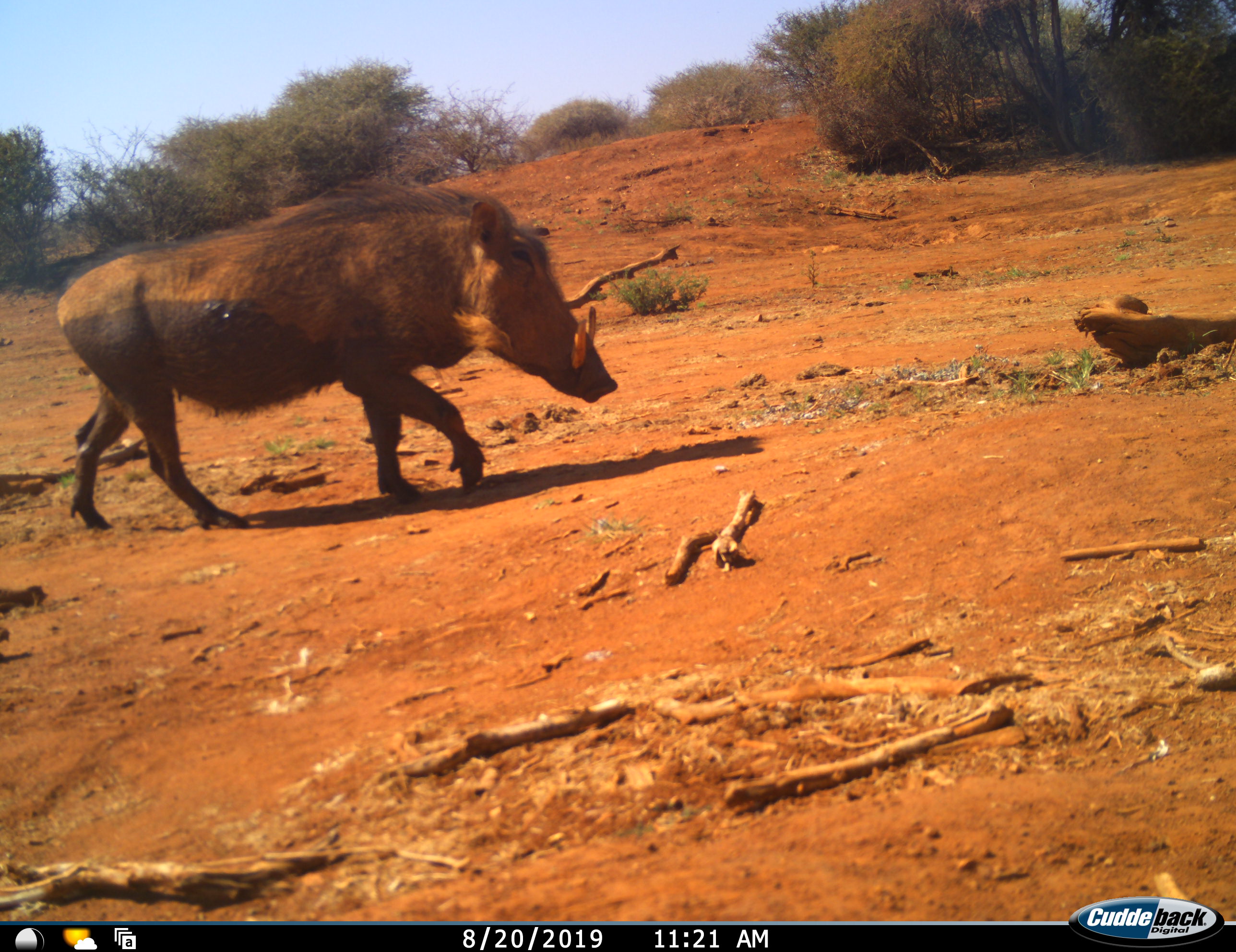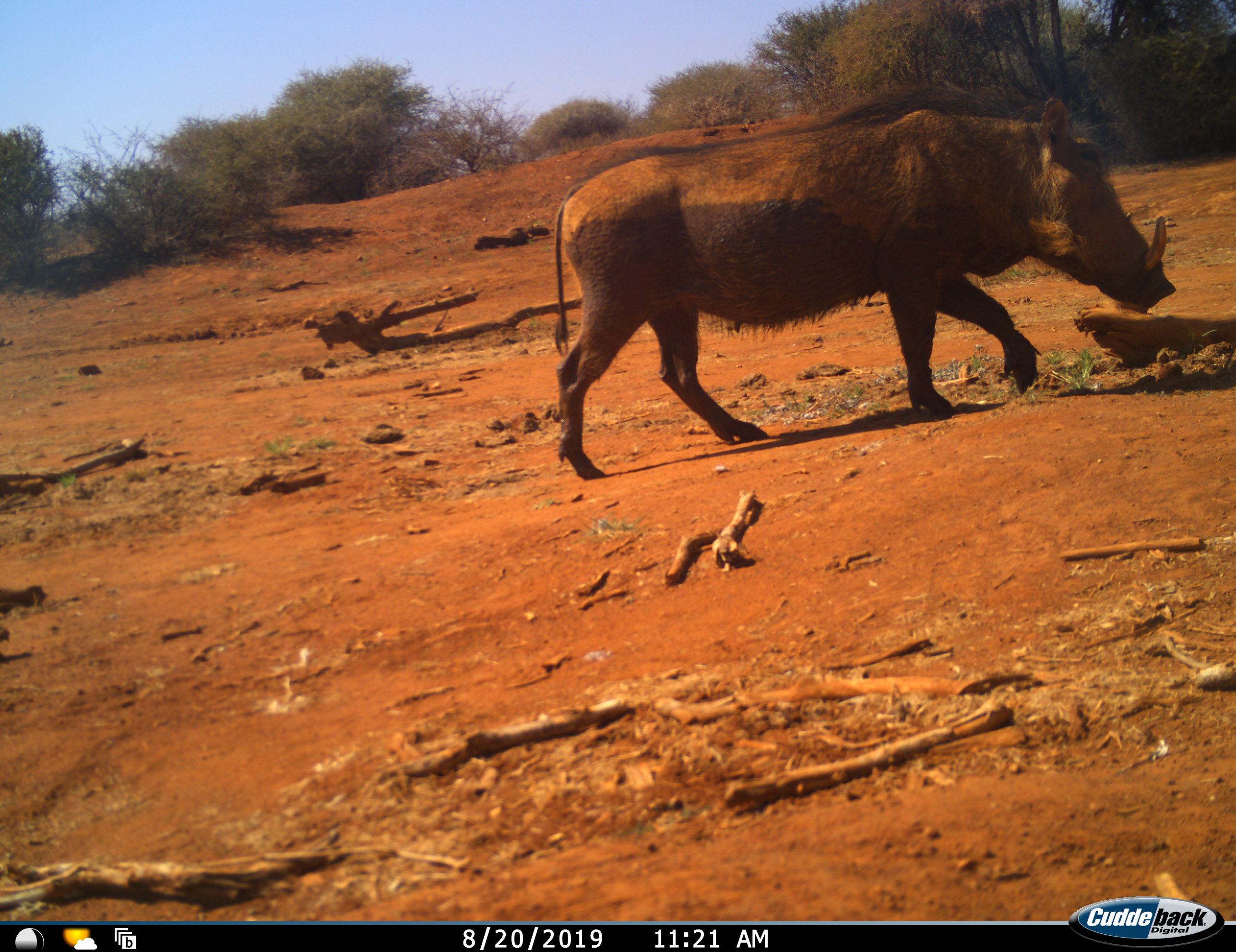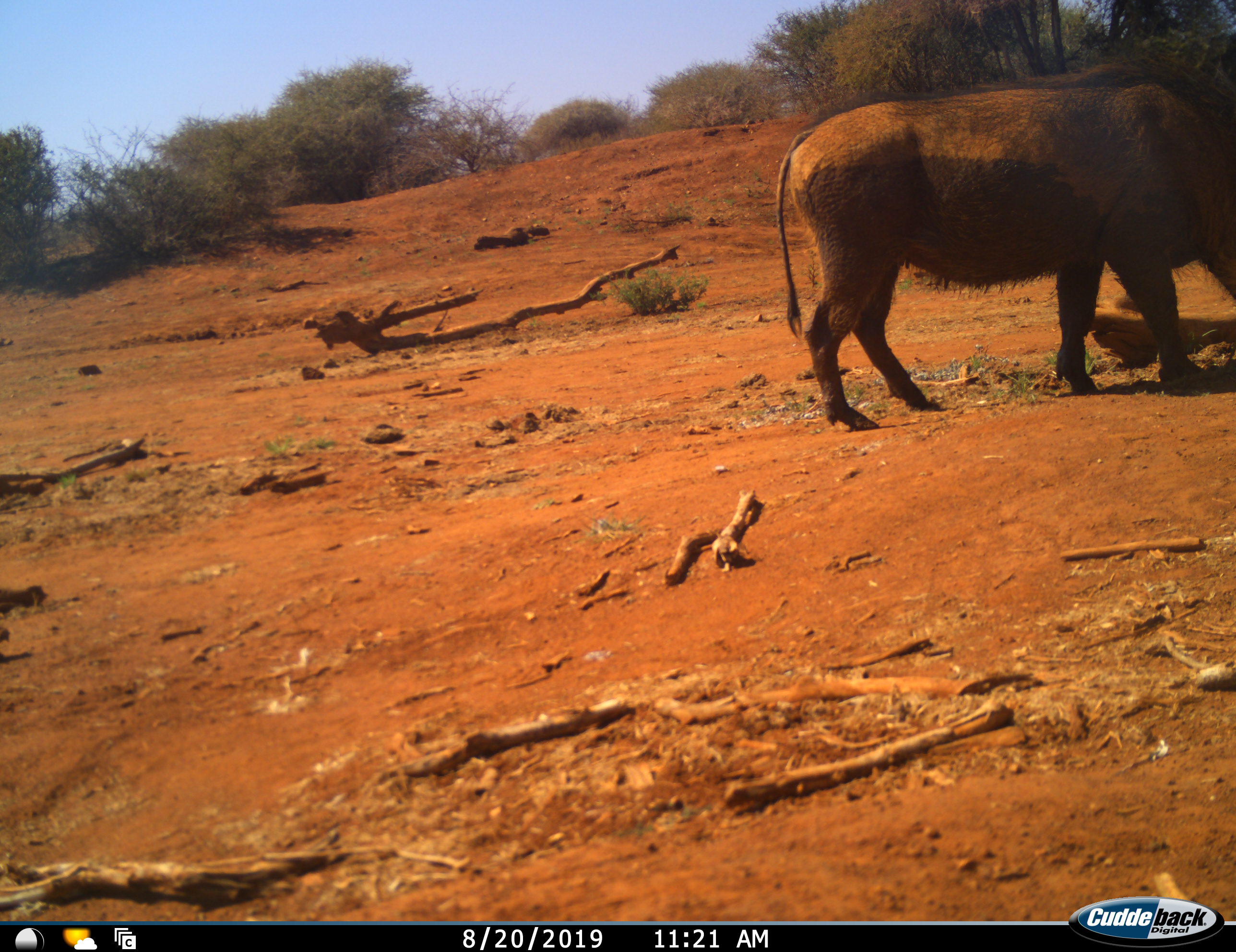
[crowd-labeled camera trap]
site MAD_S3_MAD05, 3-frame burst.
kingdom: Animalia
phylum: Chordata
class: Mammalia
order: Artiodactyla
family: Suidae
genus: Phacochoerus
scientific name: Phacochoerus africanus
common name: warthog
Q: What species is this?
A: Warthog (Phacochoerus africanus).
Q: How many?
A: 1.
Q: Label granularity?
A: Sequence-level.